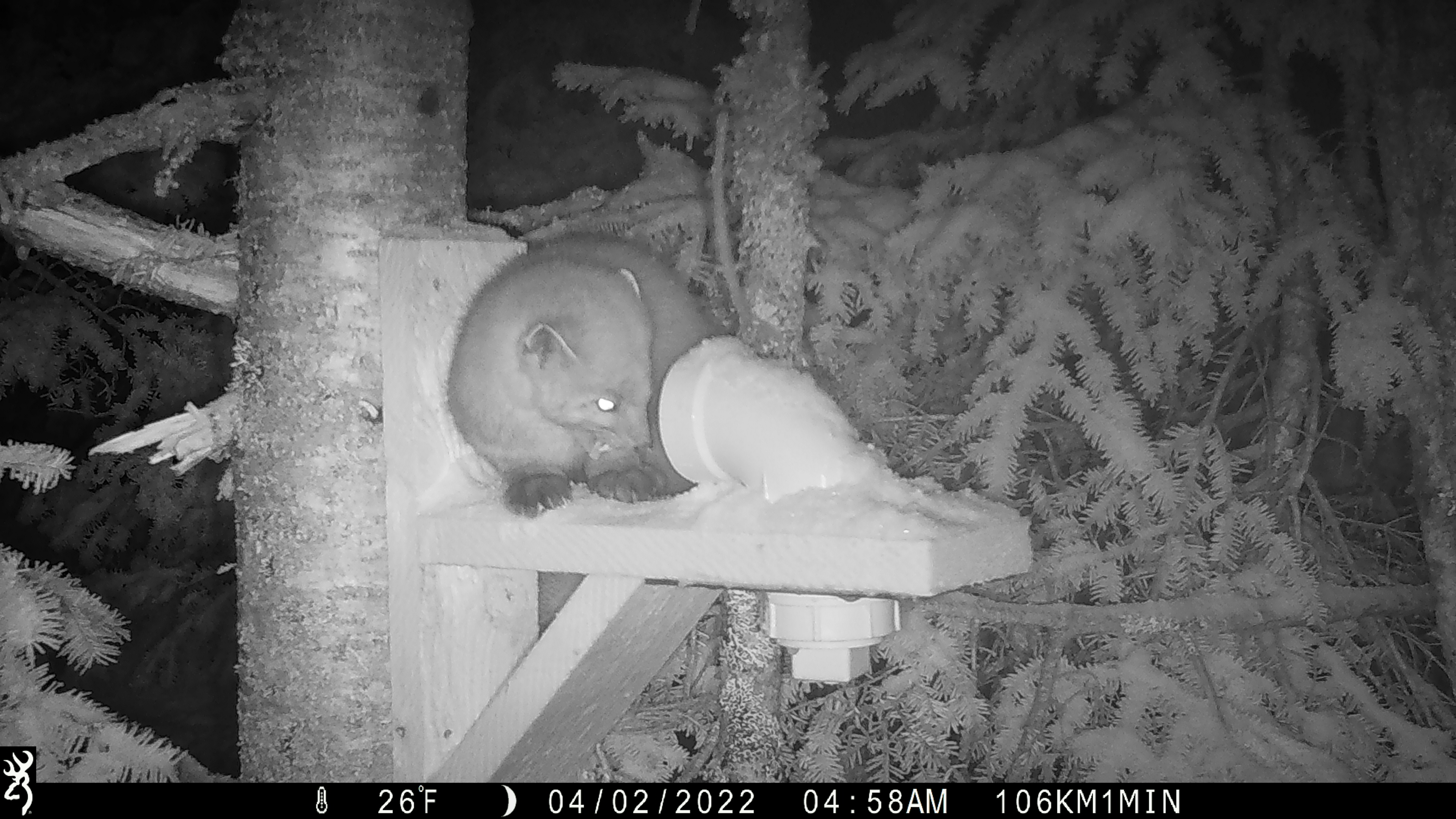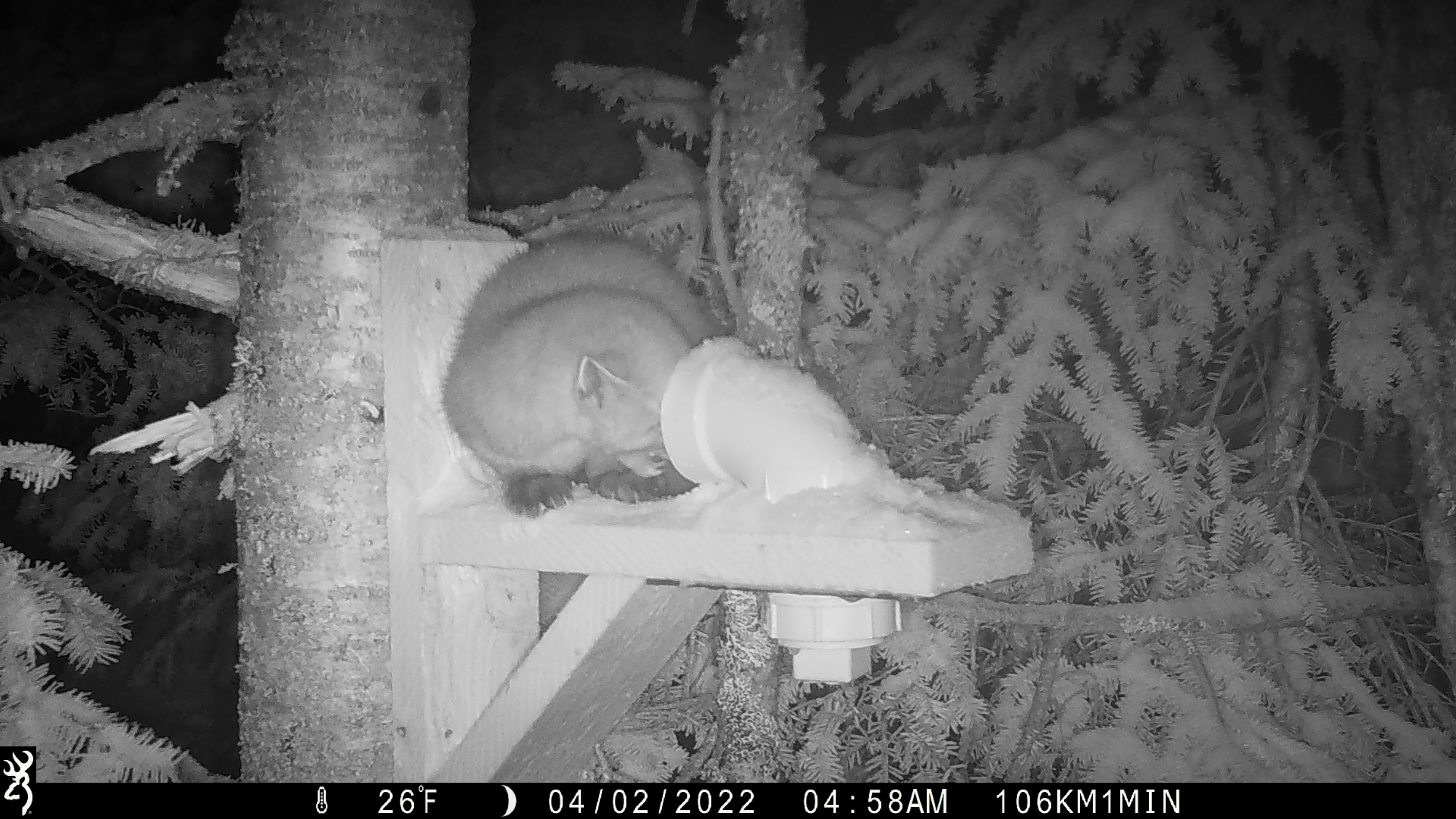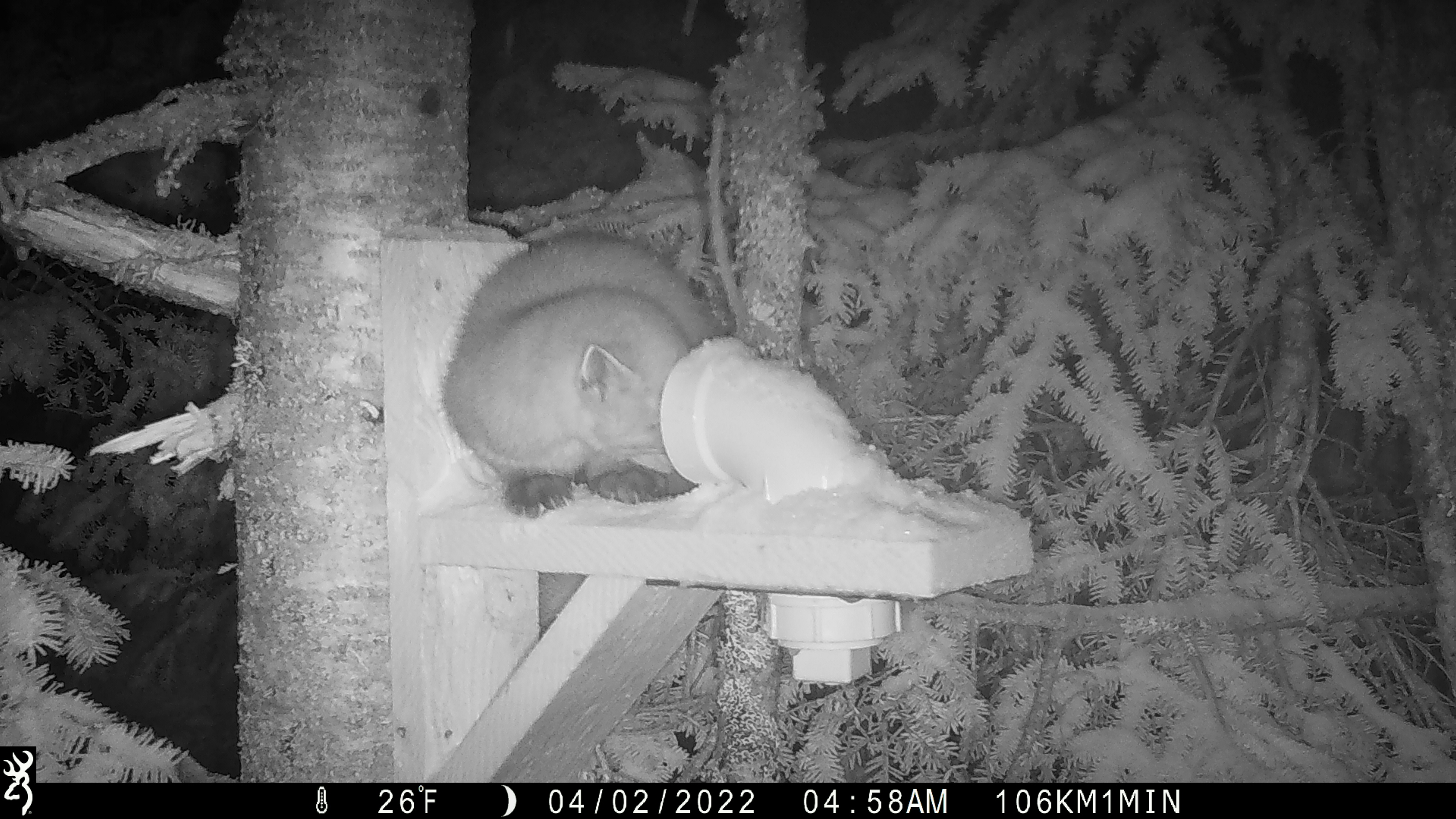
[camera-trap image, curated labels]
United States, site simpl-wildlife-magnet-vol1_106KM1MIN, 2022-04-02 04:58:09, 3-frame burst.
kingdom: Animalia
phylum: Chordata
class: Mammalia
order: Carnivora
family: Mustelidae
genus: Martes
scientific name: Martes americana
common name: american marten